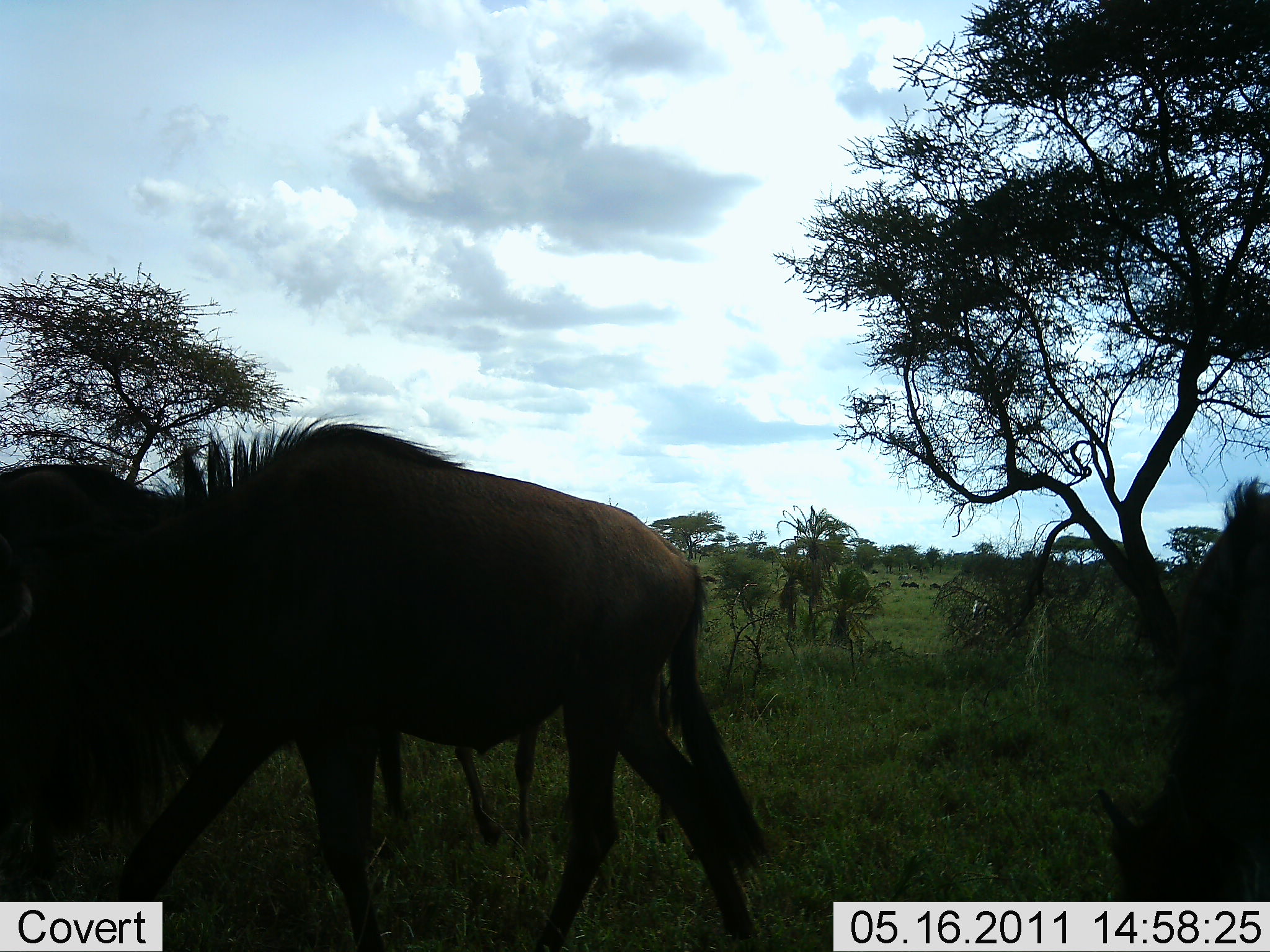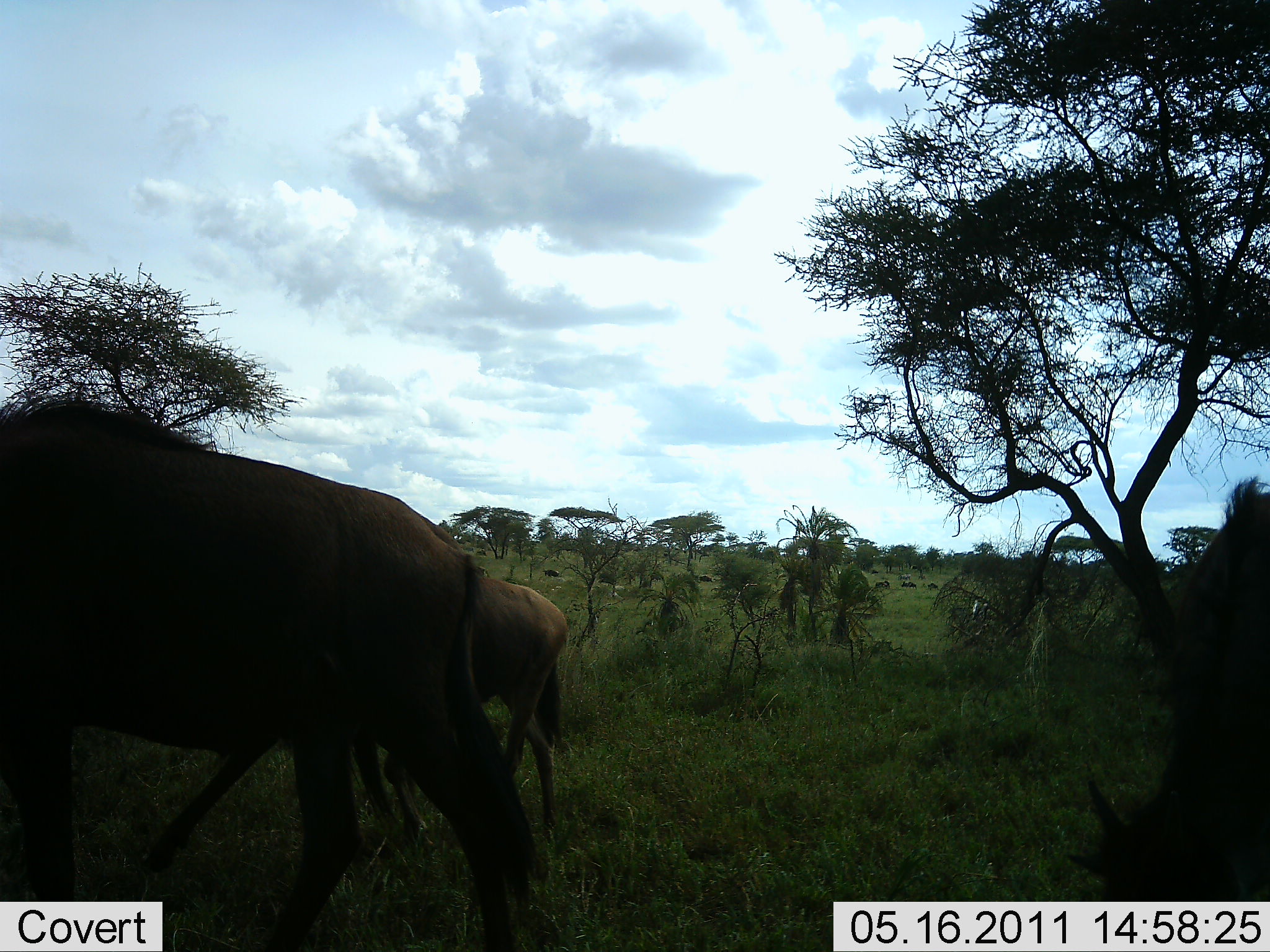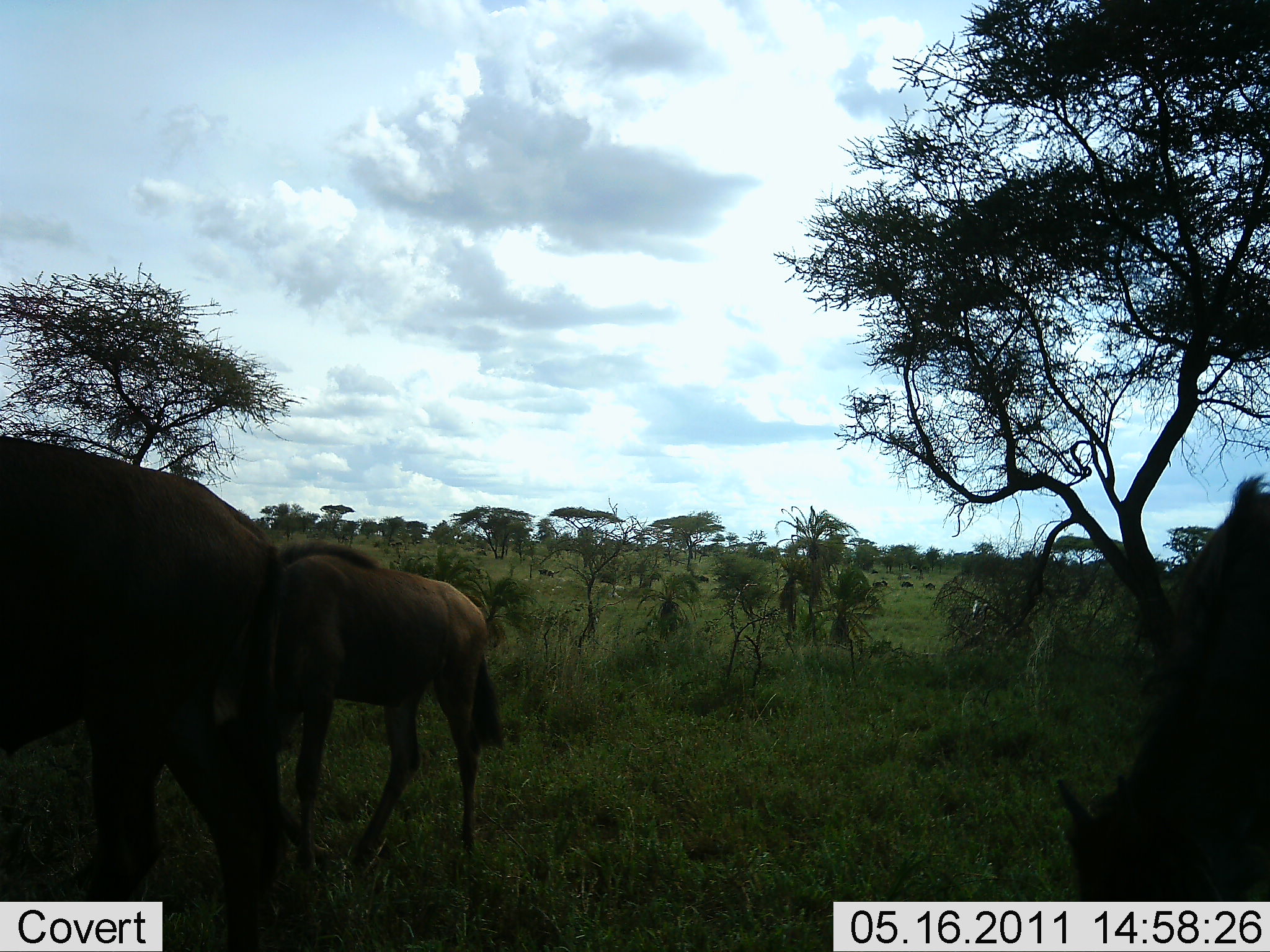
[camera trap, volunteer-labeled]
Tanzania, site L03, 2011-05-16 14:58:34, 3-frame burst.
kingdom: Animalia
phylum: Chordata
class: Mammalia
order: Artiodactyla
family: Bovidae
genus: Connochaetes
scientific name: Connochaetes taurinus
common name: blue wildebeest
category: wildebeest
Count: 3.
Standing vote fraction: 9%.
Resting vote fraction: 0%.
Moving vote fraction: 91%.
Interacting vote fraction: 0%.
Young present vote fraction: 27%.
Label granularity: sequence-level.